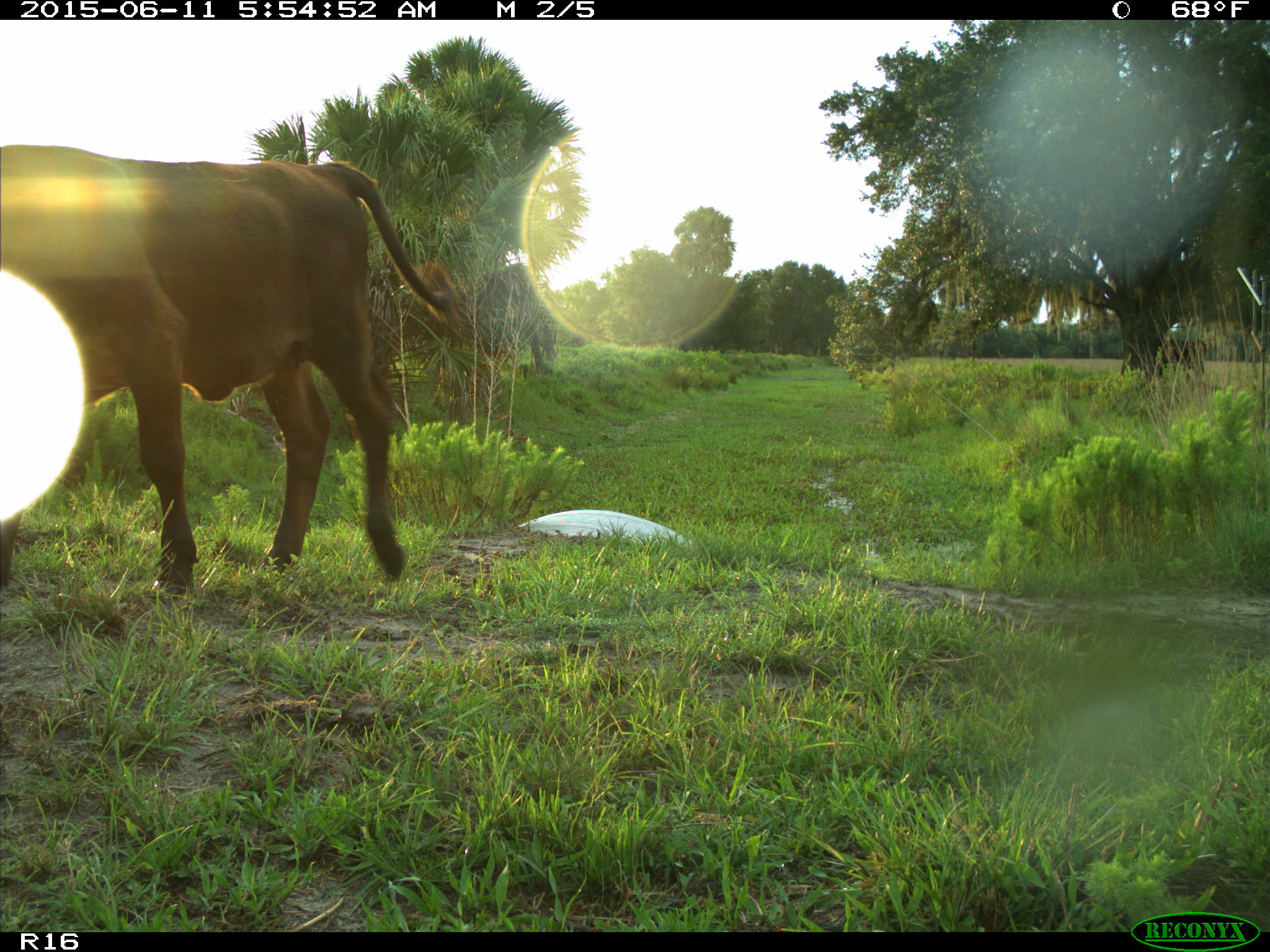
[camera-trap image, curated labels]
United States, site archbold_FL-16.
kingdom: Animalia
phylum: Chordata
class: Mammalia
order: Artiodactyla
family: Bovidae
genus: Bos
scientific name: Bos taurus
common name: domestic cow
Bos taurus (domestic cow).